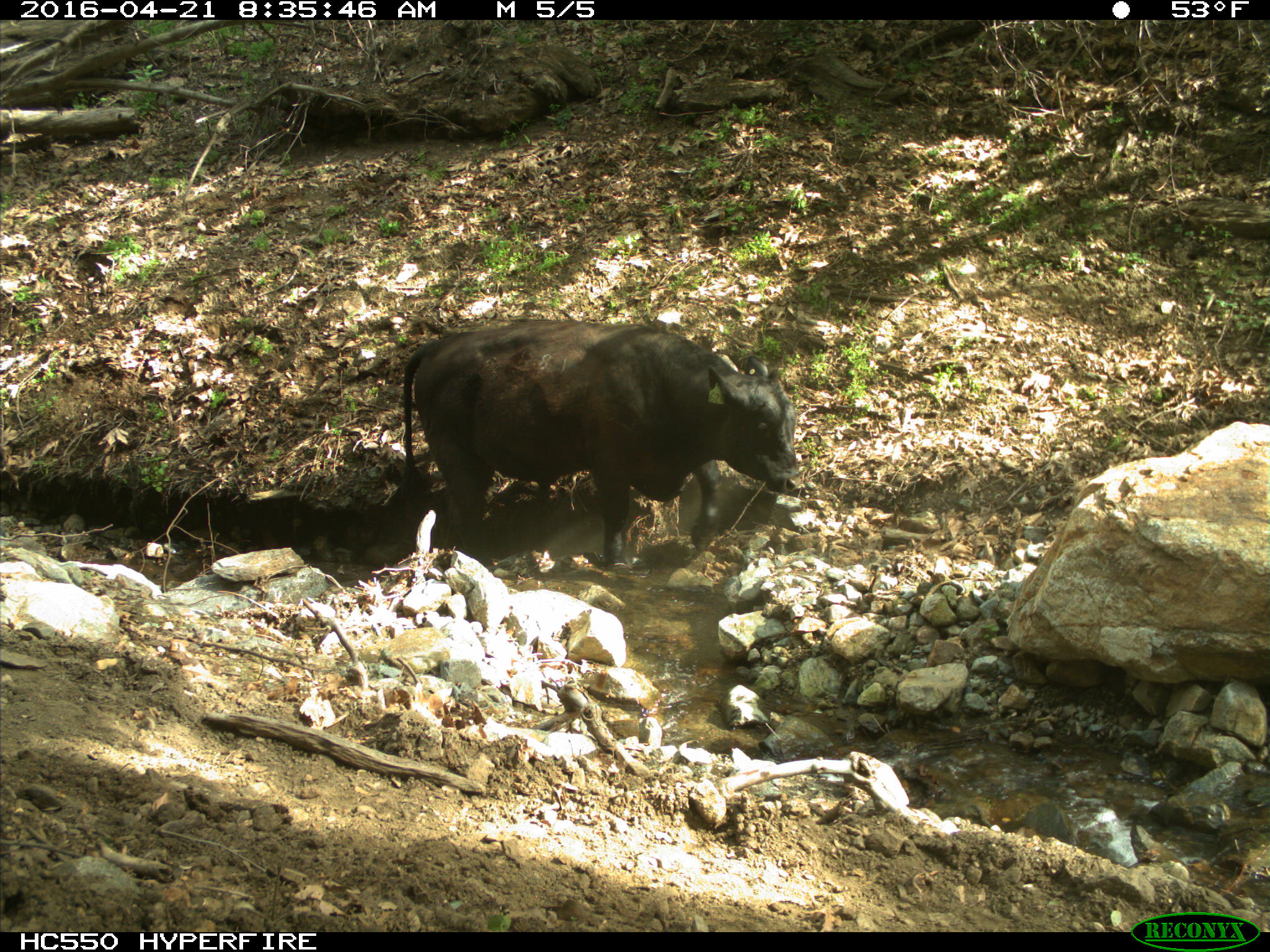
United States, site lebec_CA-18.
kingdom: Animalia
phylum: Chordata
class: Mammalia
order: Artiodactyla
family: Bovidae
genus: Bos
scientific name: Bos taurus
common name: domestic cow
Bos taurus (domestic cow).